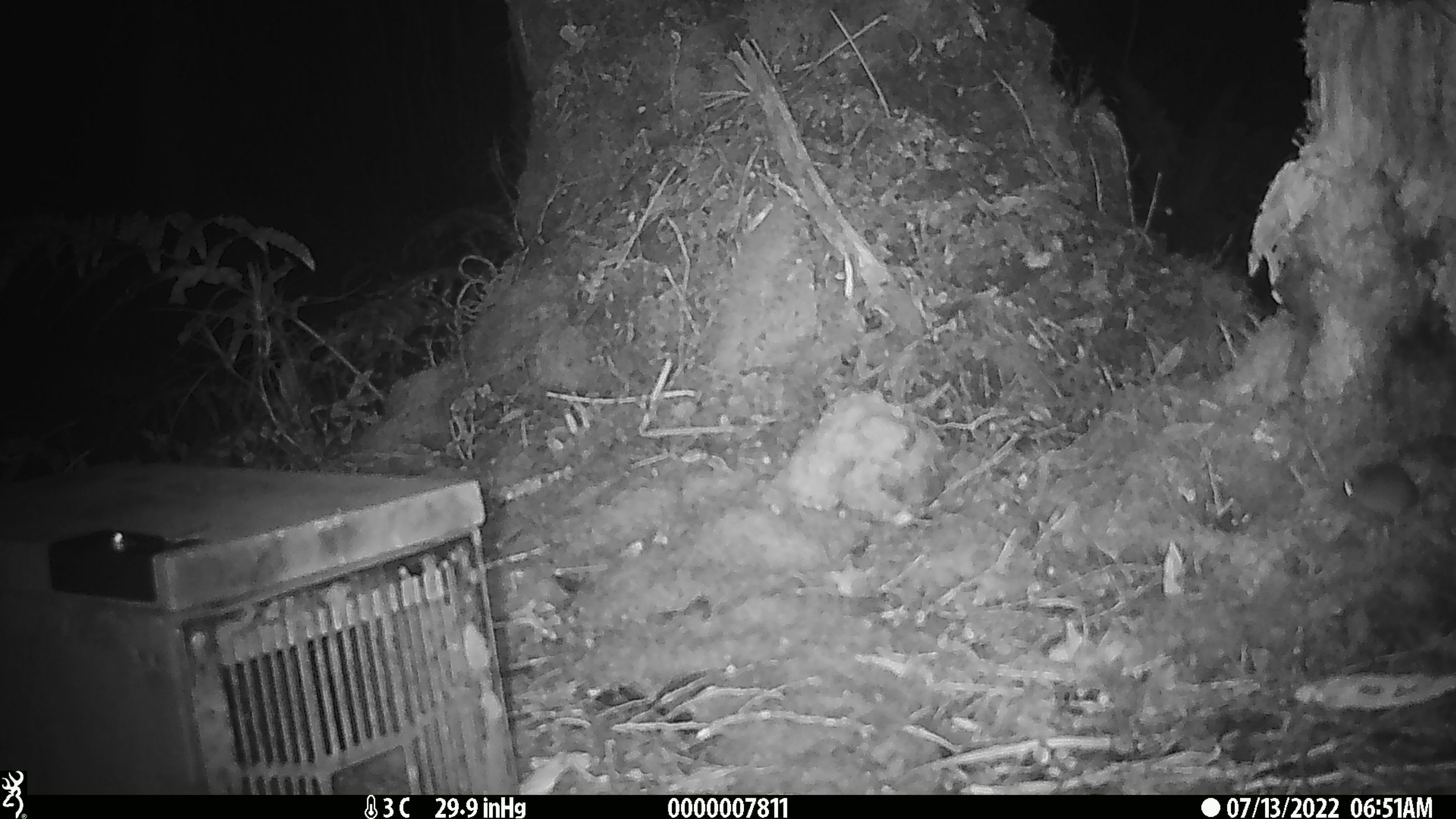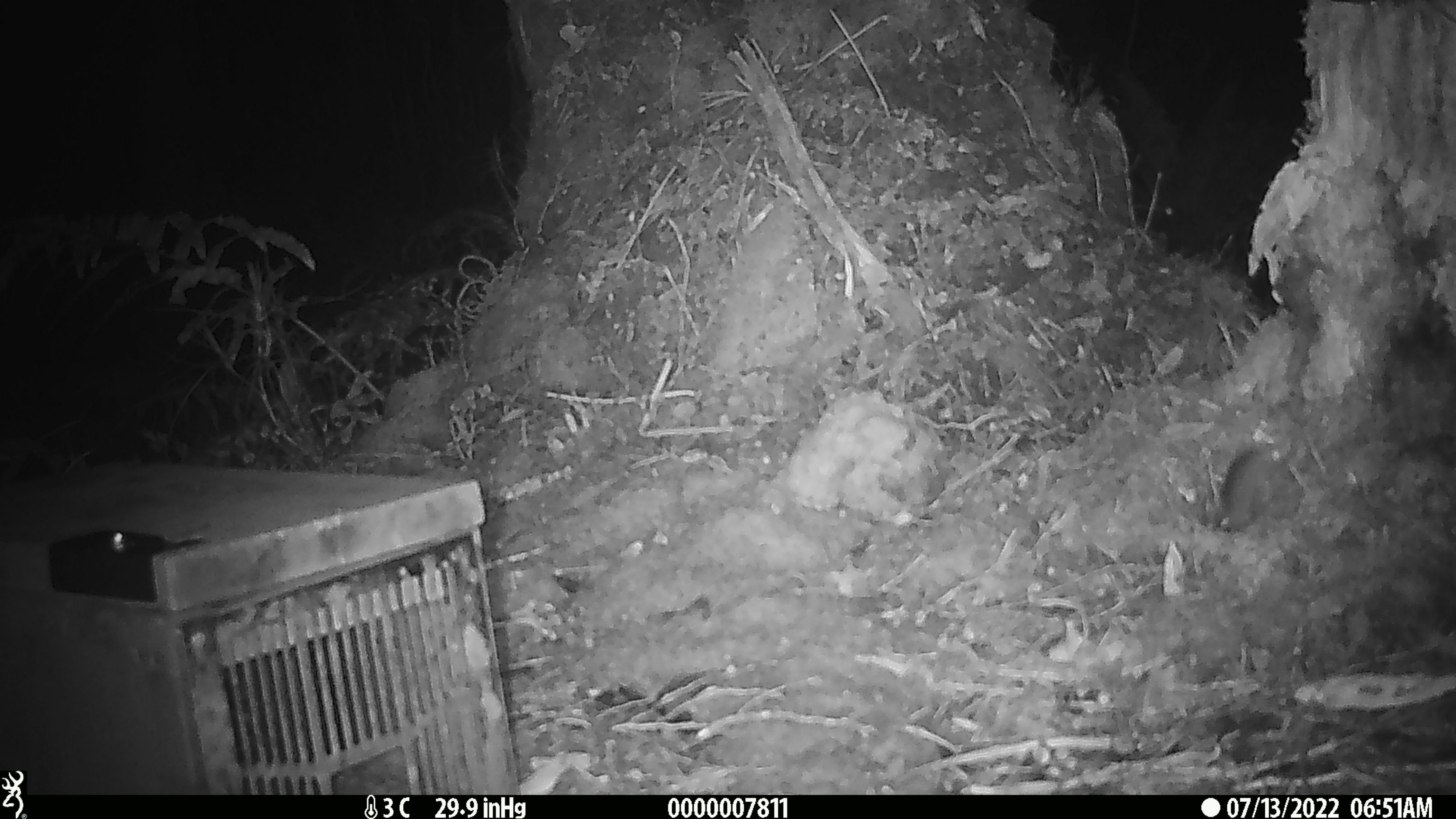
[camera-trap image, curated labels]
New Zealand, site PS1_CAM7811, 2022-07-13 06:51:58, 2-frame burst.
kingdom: Animalia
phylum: Chordata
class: Mammalia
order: Rodentia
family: Muridae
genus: Mus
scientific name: Mus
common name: mouse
Mouse (Mus).